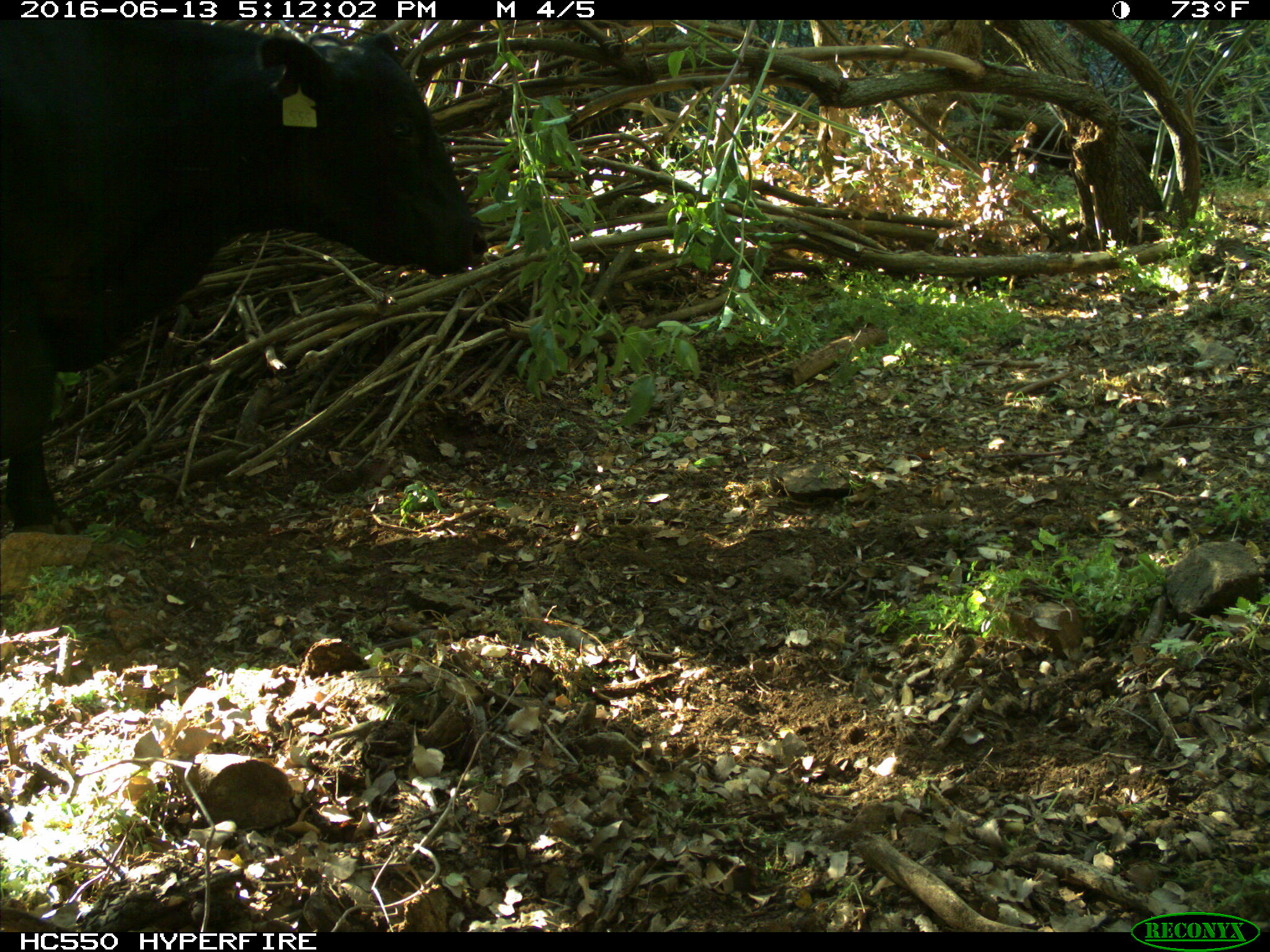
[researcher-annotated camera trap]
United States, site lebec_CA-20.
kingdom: Animalia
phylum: Chordata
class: Mammalia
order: Artiodactyla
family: Bovidae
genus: Bos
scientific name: Bos taurus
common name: domestic cow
Bos taurus (domestic cow).